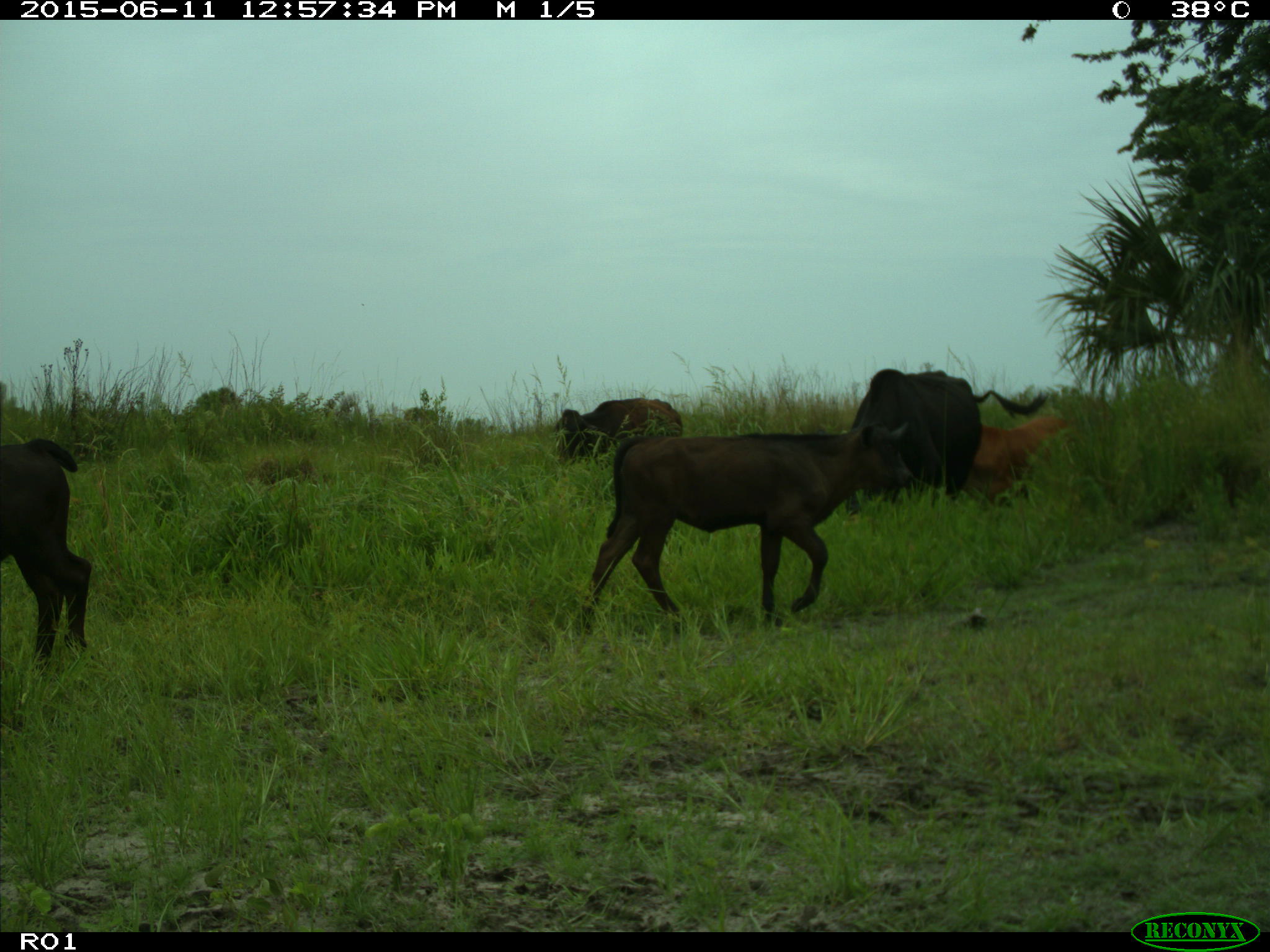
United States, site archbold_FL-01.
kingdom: Animalia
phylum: Chordata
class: Mammalia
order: Artiodactyla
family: Bovidae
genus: Bos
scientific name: Bos taurus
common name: domestic cow